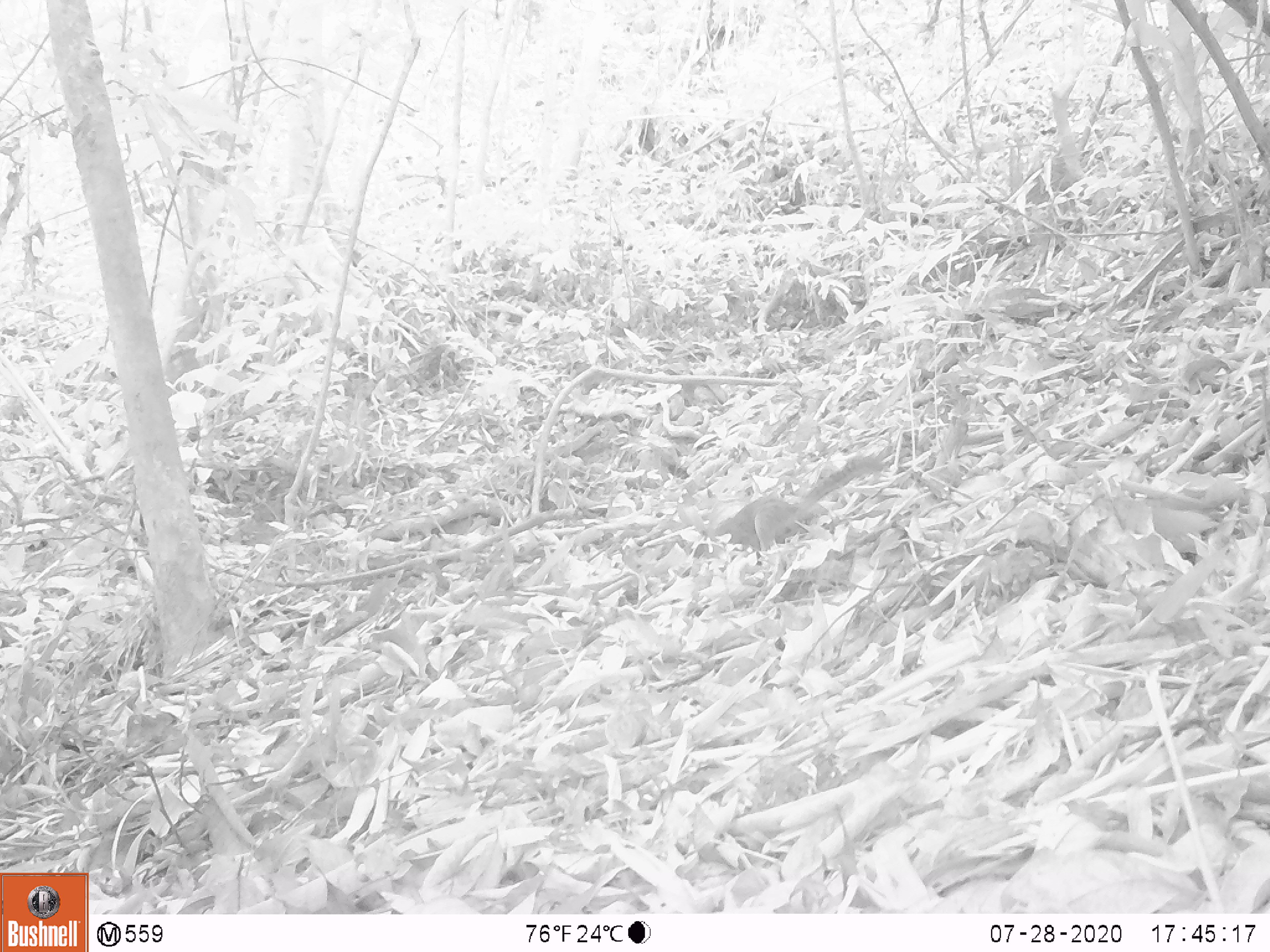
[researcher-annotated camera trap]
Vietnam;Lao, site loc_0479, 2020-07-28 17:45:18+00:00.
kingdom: Animalia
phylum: Chordata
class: Mammalia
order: Rodentia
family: Sciuridae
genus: Sciurus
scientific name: Sciurus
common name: squirrel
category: unidentified squirrel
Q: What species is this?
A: Unidentified squirrel (squirrel) (Sciurus).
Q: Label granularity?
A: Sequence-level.